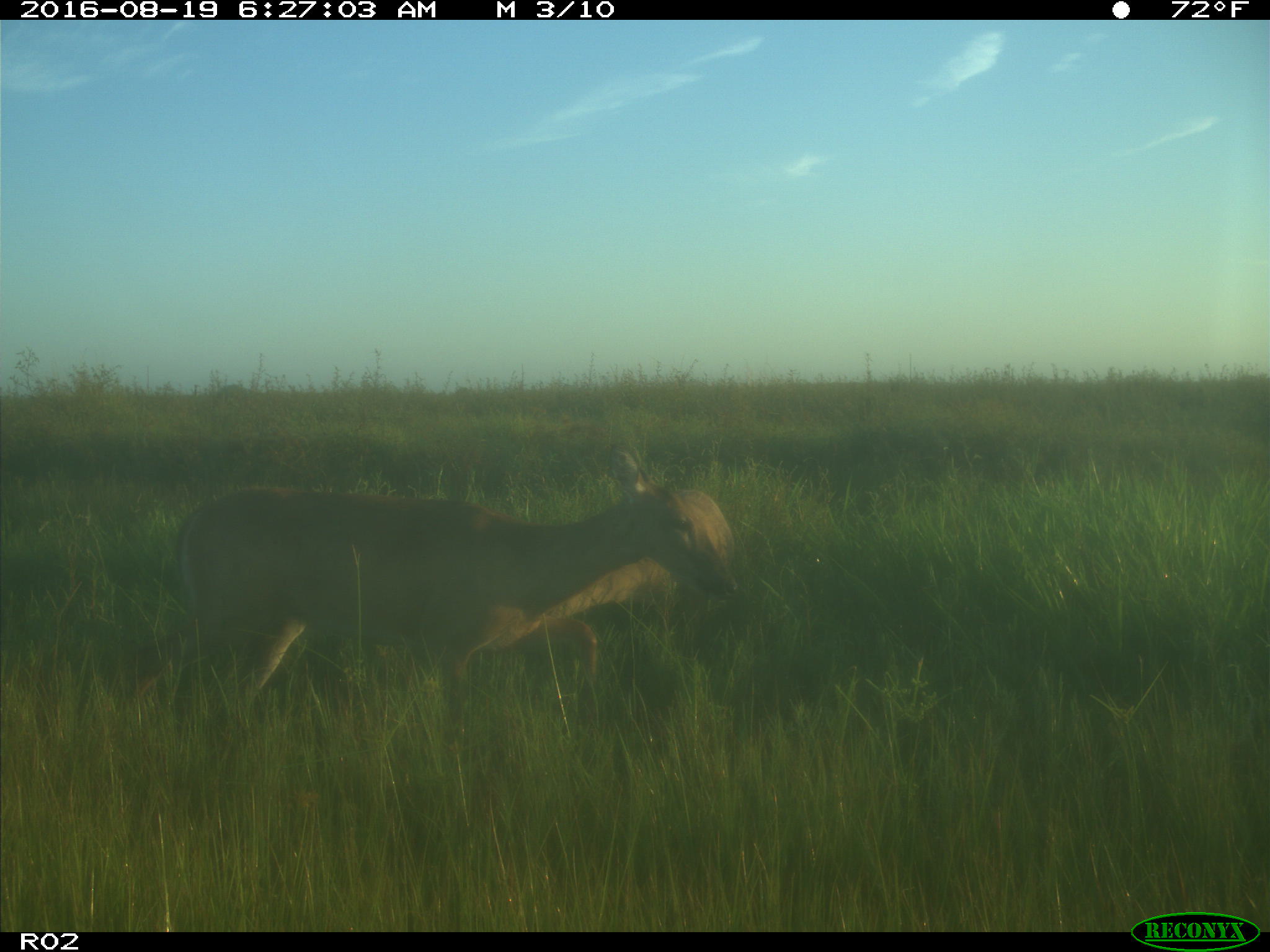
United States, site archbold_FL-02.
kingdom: Animalia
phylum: Chordata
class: Mammalia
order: Artiodactyla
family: Cervidae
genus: Odocoileus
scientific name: Odocoileus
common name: deer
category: unidentified deer